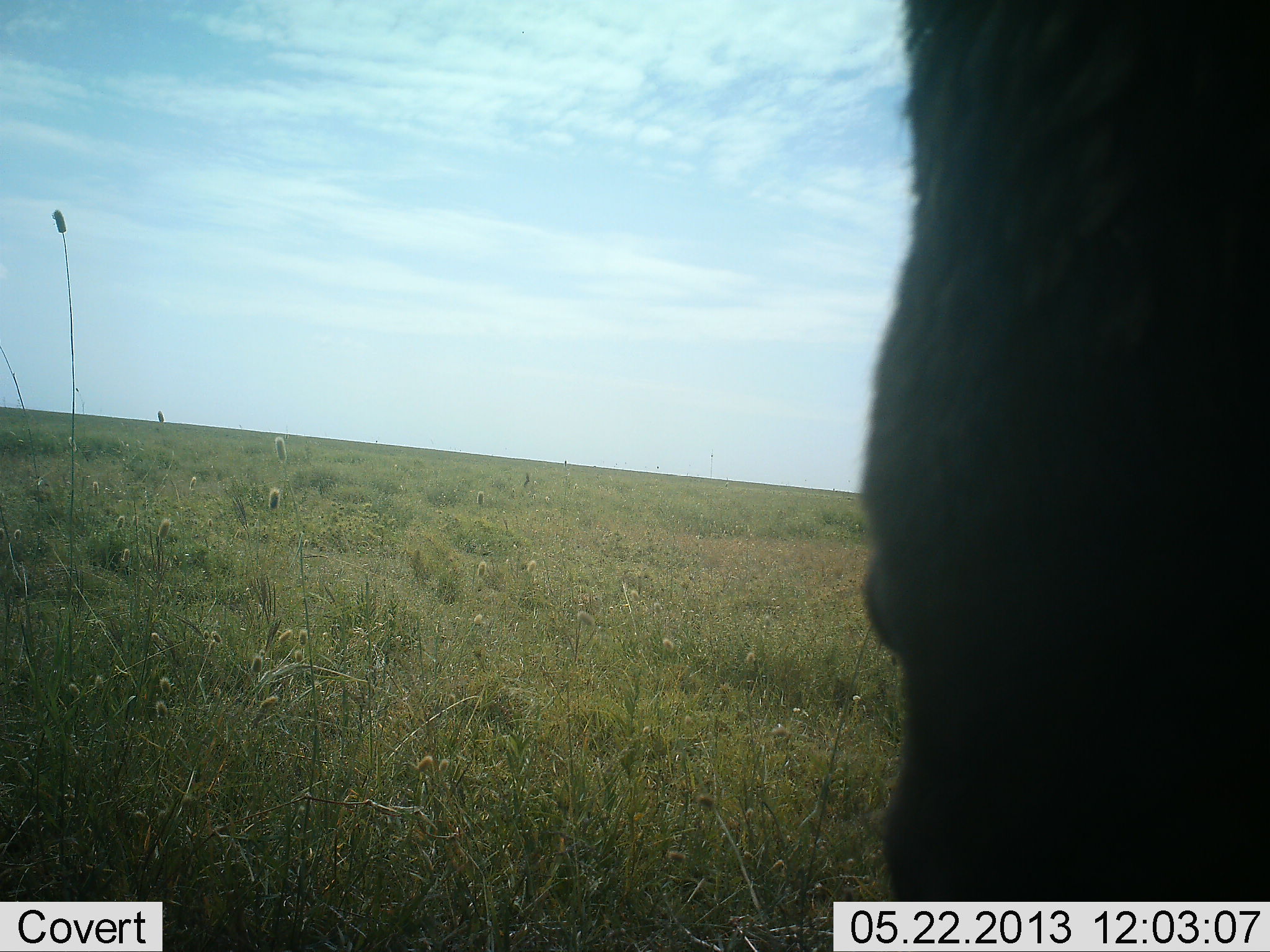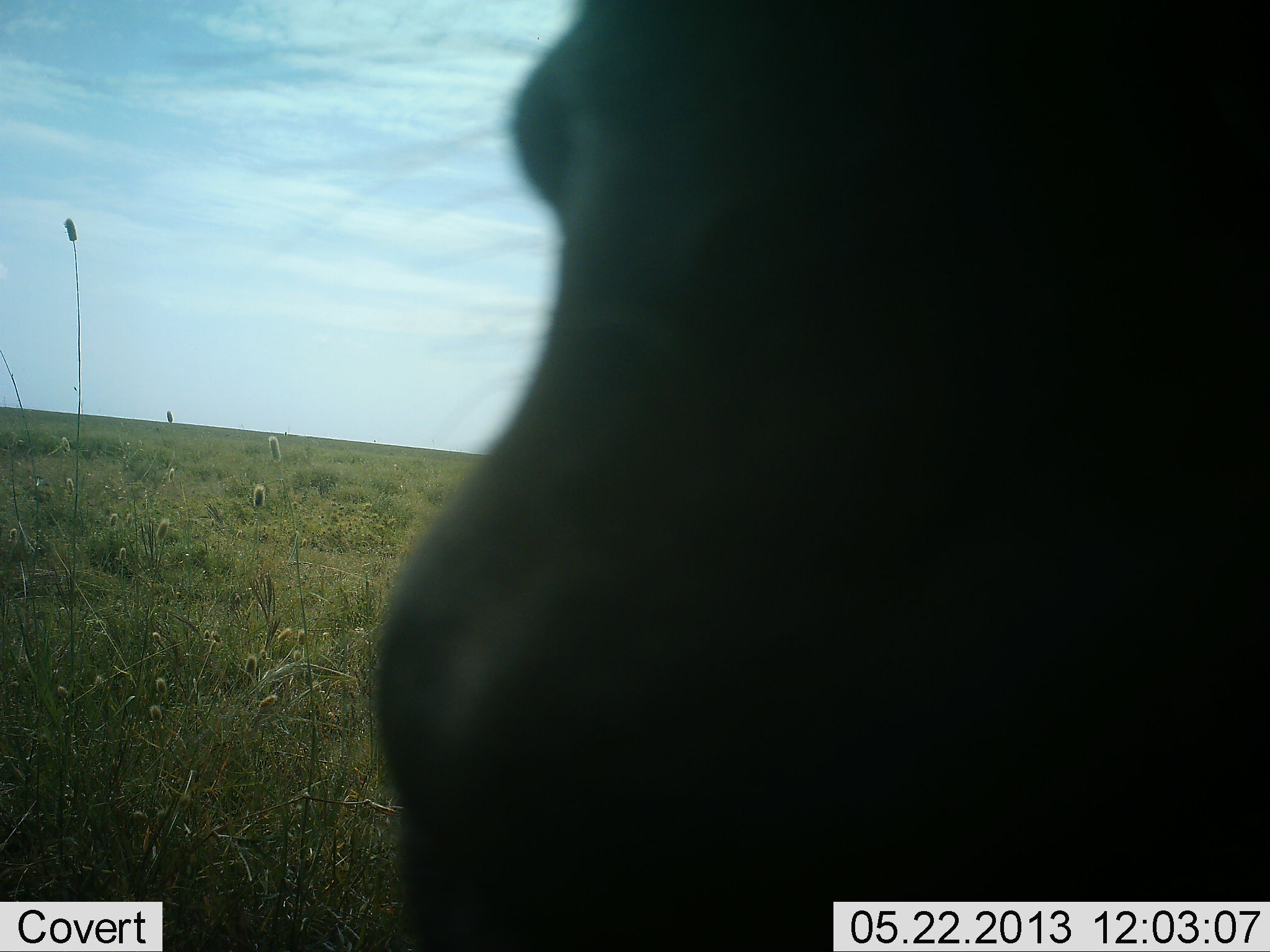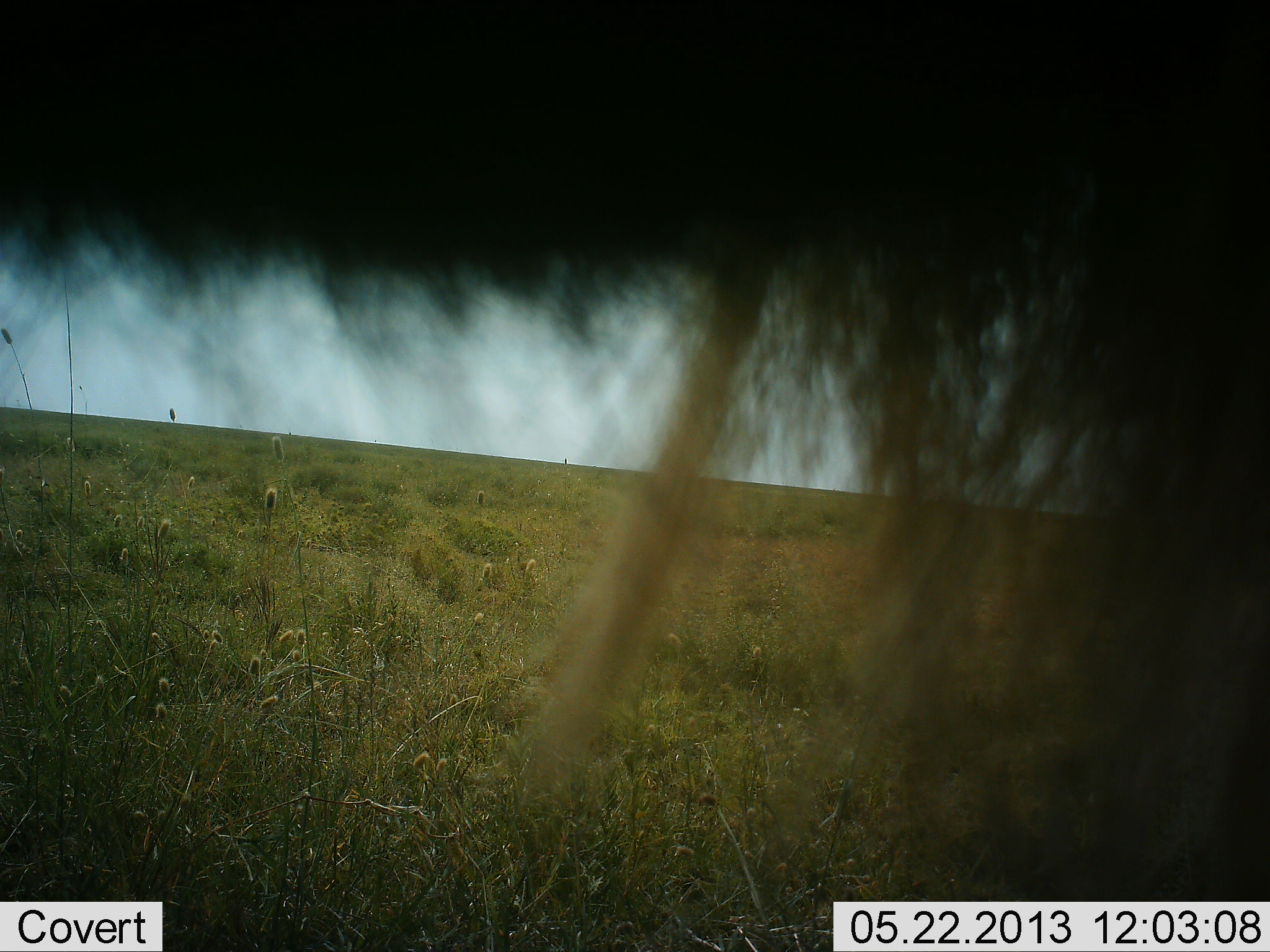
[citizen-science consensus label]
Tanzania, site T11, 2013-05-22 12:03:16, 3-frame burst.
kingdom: Animalia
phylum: Chordata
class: Mammalia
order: Artiodactyla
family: Bovidae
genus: Connochaetes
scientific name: Connochaetes taurinus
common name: blue wildebeest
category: wildebeest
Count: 1.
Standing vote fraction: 38%.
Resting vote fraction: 0%.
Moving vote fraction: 62%.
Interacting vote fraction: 0%.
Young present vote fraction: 0%.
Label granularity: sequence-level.